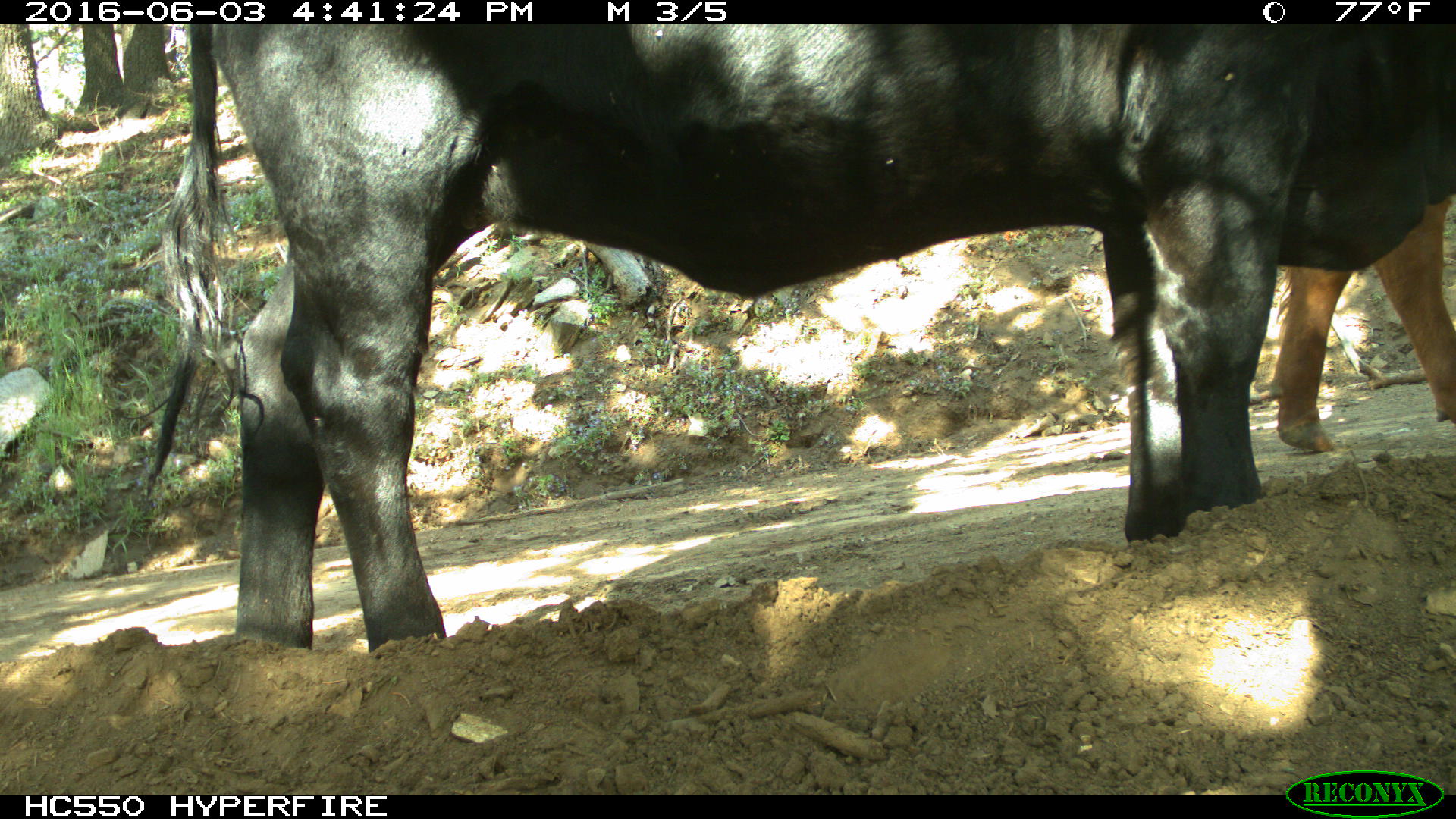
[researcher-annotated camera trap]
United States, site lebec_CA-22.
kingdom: Animalia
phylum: Chordata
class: Mammalia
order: Artiodactyla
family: Bovidae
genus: Bos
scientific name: Bos taurus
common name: domestic cow